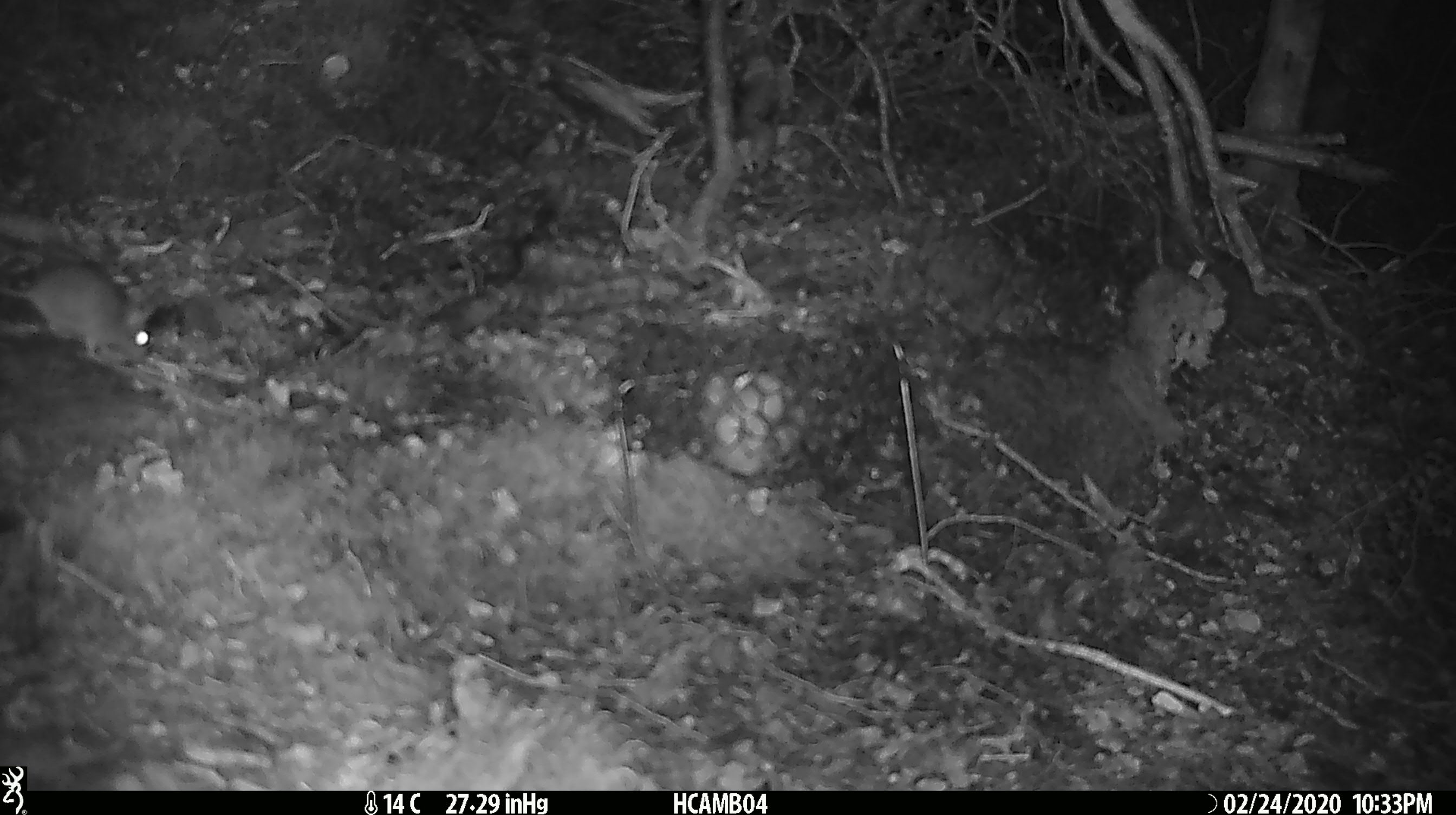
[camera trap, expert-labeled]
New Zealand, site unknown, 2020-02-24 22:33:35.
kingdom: Animalia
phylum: Chordata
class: Mammalia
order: Rodentia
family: Muridae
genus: Mus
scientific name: Mus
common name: mouse